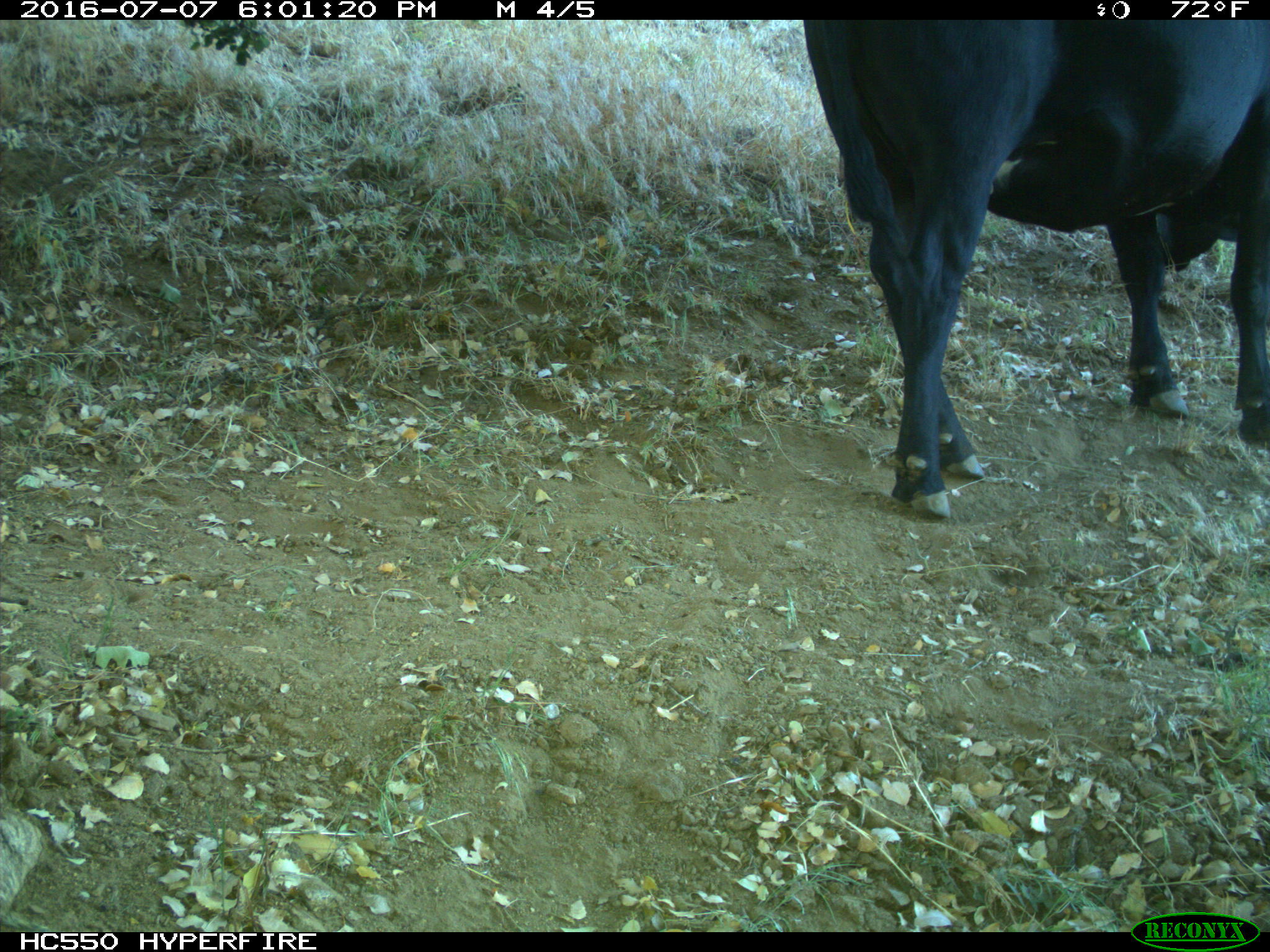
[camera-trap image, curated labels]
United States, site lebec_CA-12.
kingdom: Animalia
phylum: Chordata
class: Mammalia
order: Artiodactyla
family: Bovidae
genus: Bos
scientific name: Bos taurus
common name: domestic cow